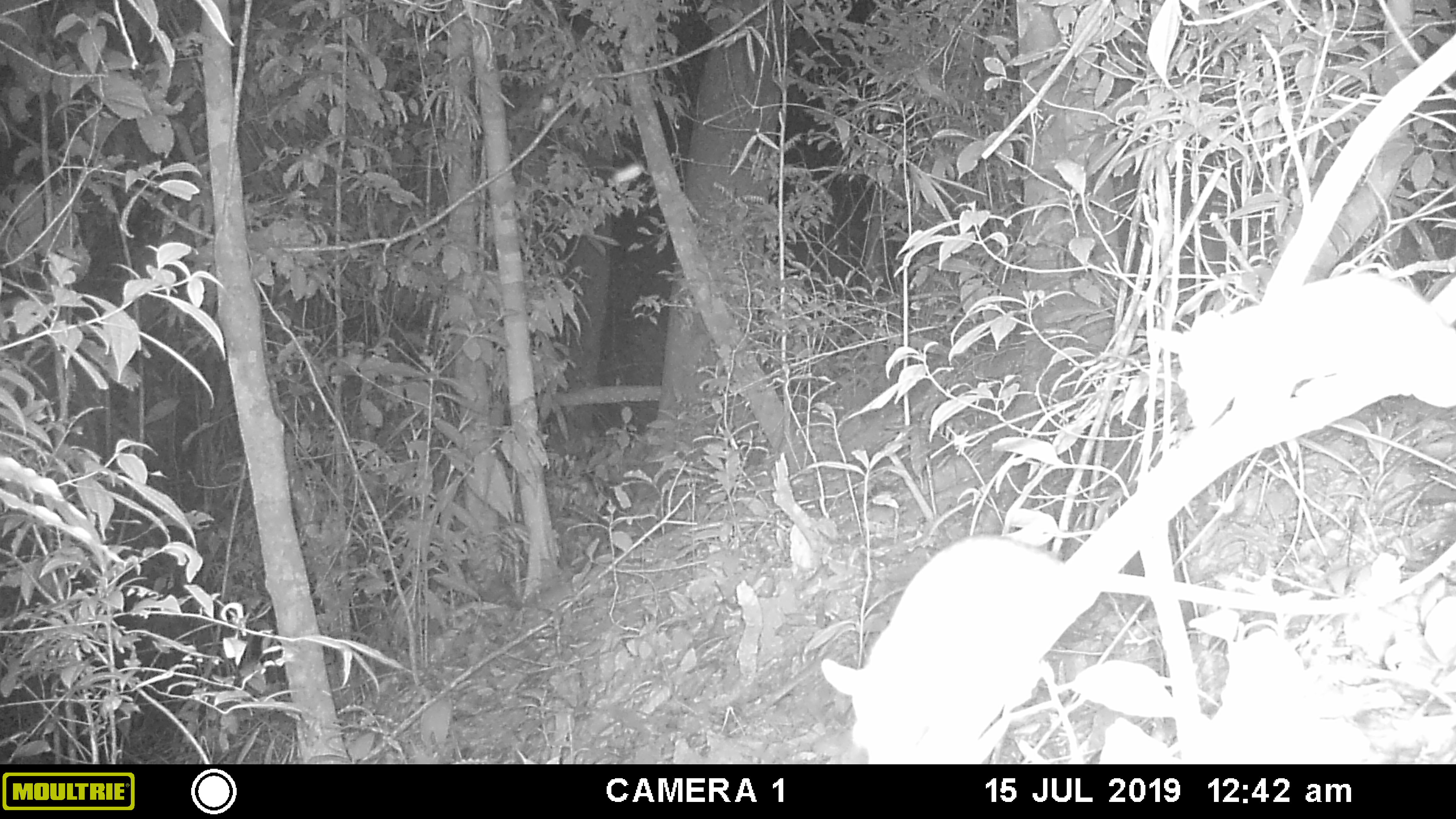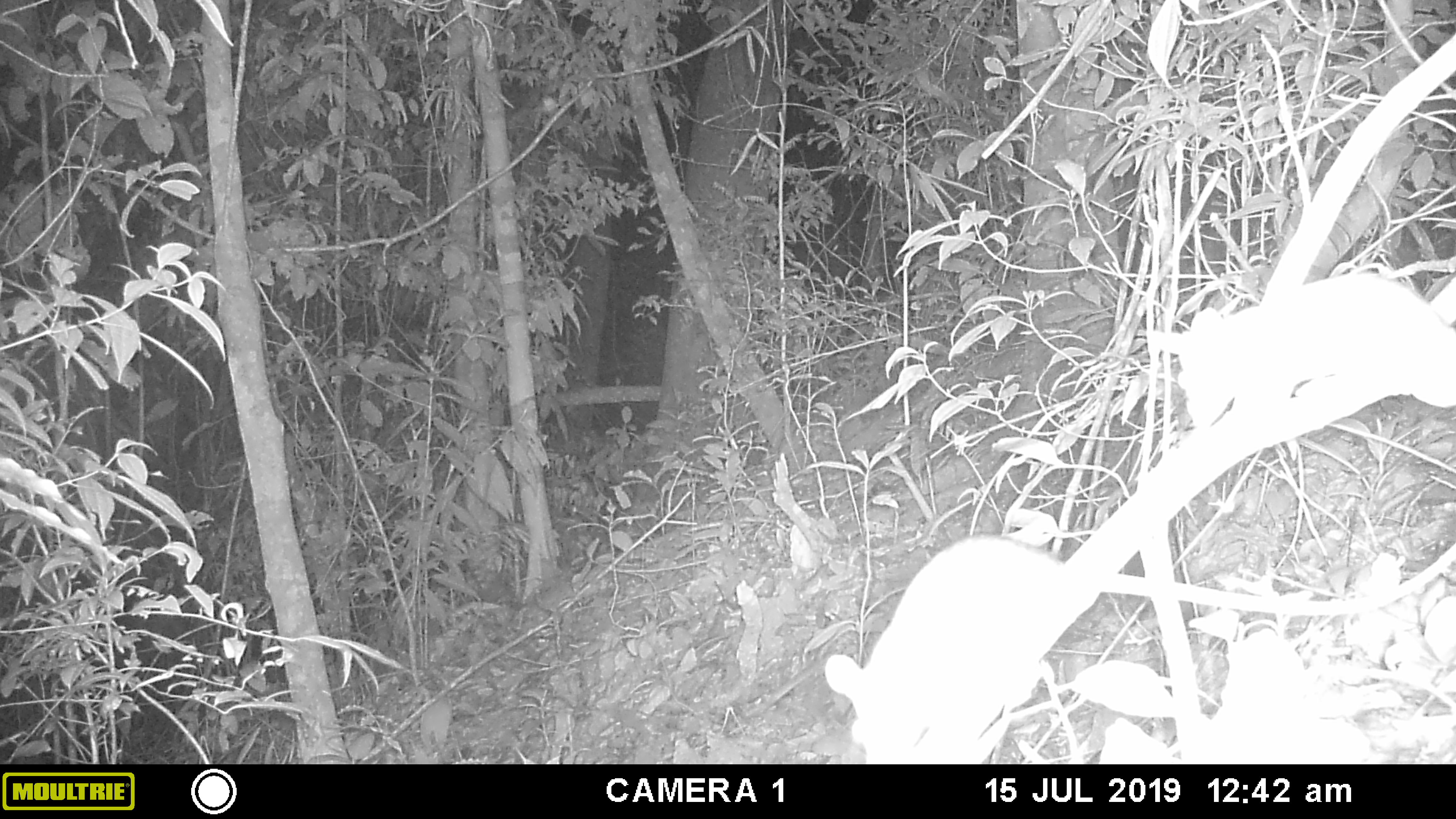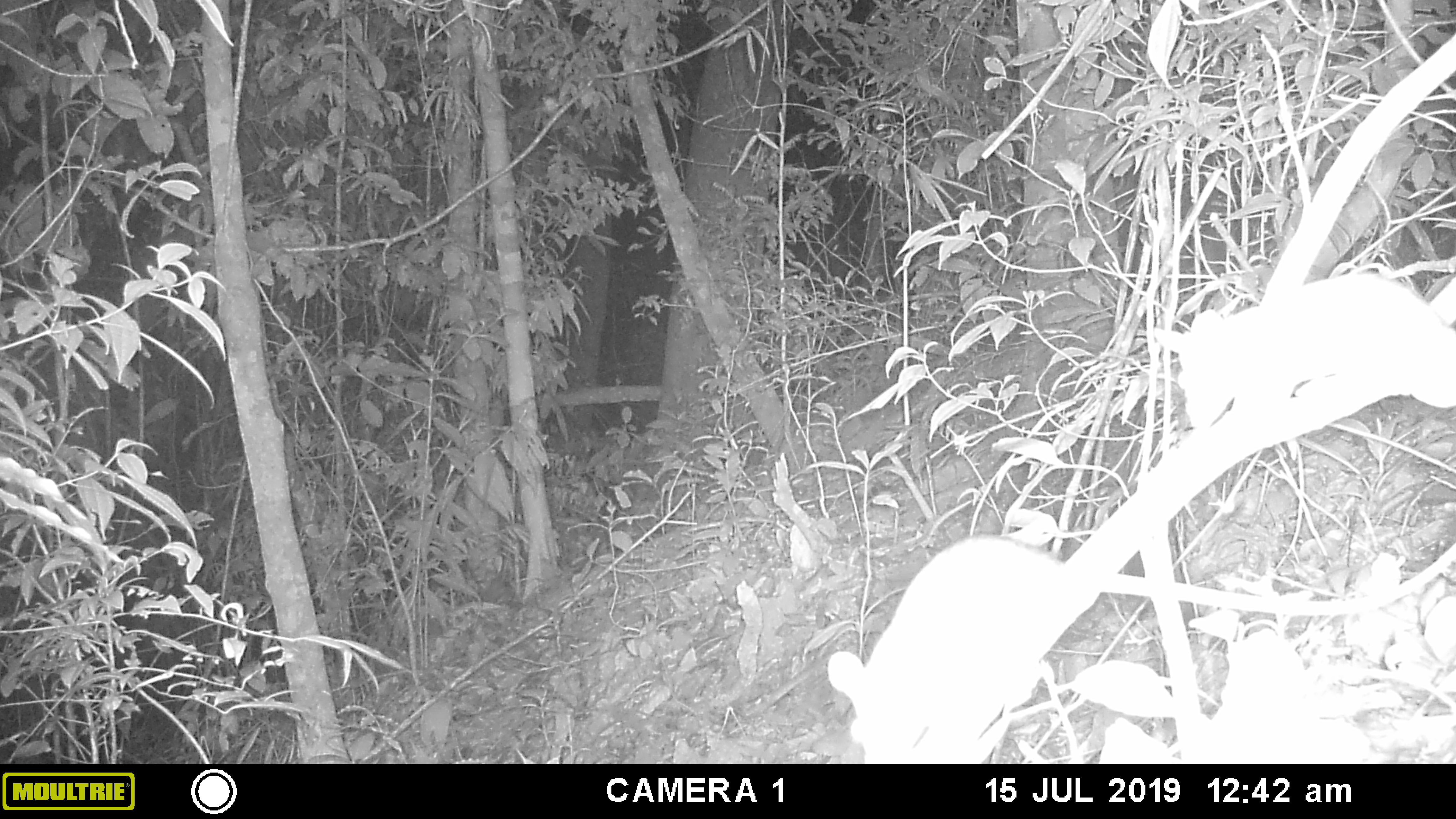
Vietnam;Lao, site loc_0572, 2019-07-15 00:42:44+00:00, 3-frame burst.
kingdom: Animalia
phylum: Chordata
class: Mammalia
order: Rodentia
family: Muridae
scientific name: Muridae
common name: old-world mice and rats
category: unidentified murid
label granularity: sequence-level